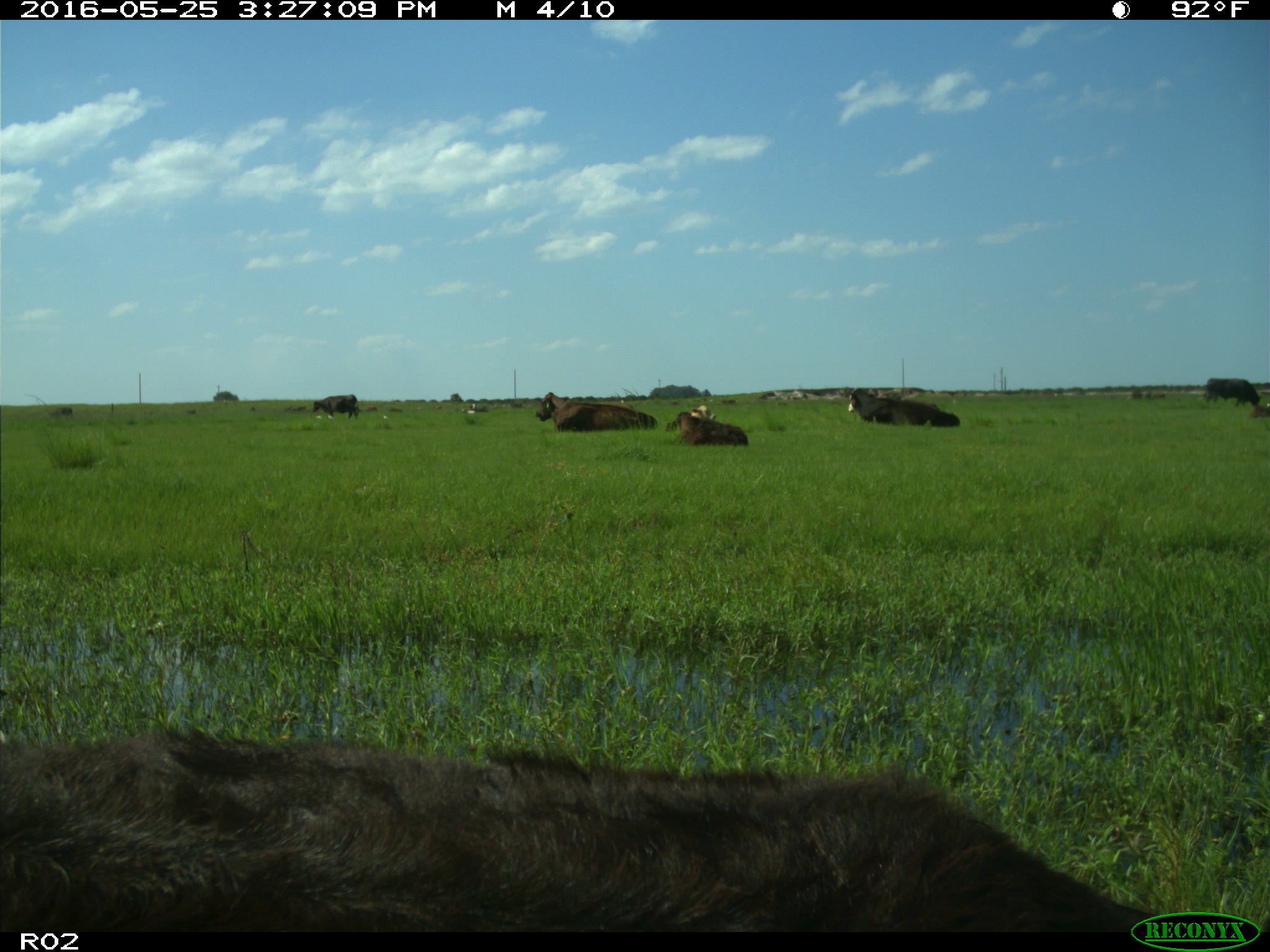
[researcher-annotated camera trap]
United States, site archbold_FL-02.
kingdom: Animalia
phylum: Chordata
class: Mammalia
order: Artiodactyla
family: Bovidae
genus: Bos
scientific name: Bos taurus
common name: domestic cow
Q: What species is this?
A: Bos taurus (domestic cow).